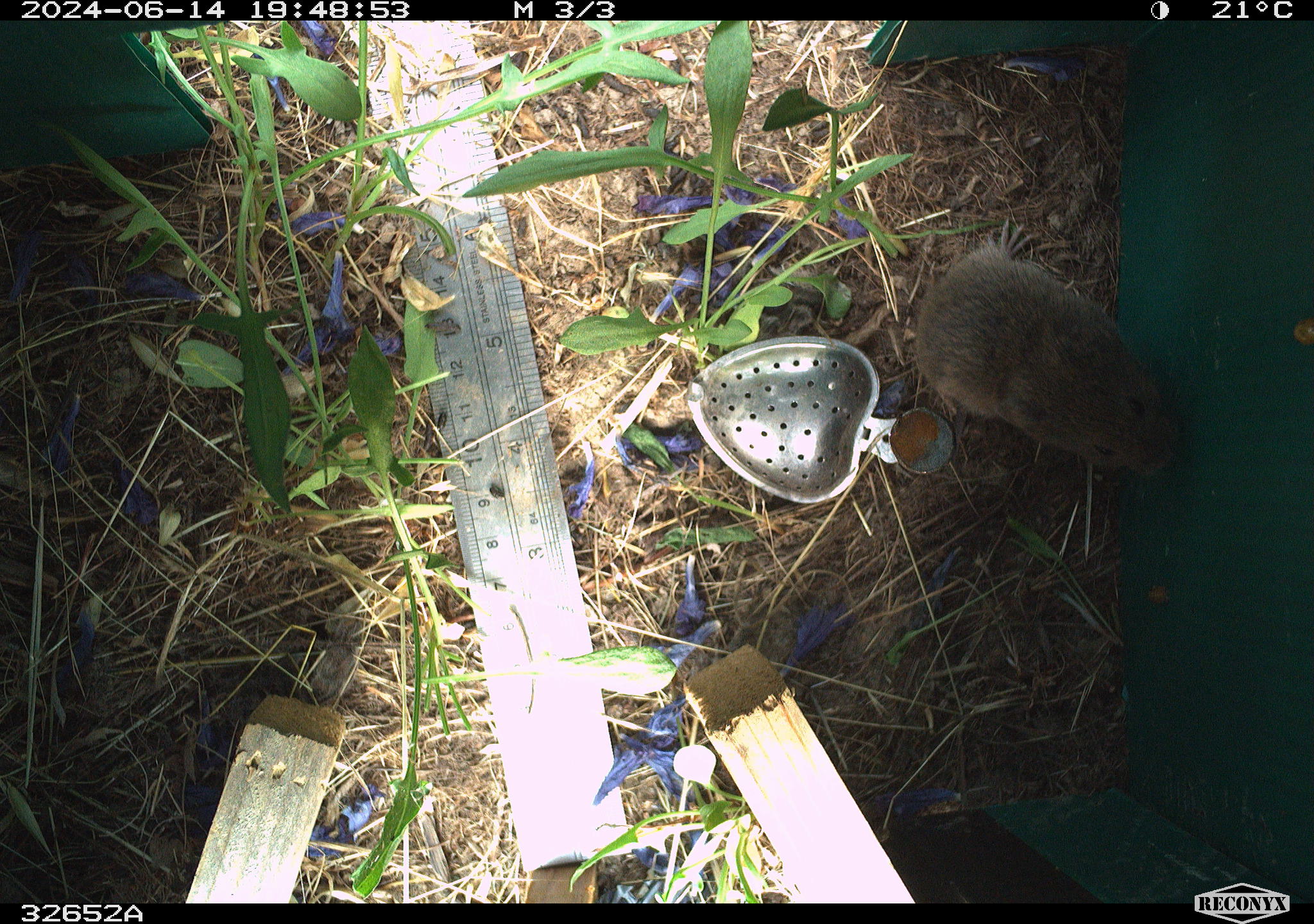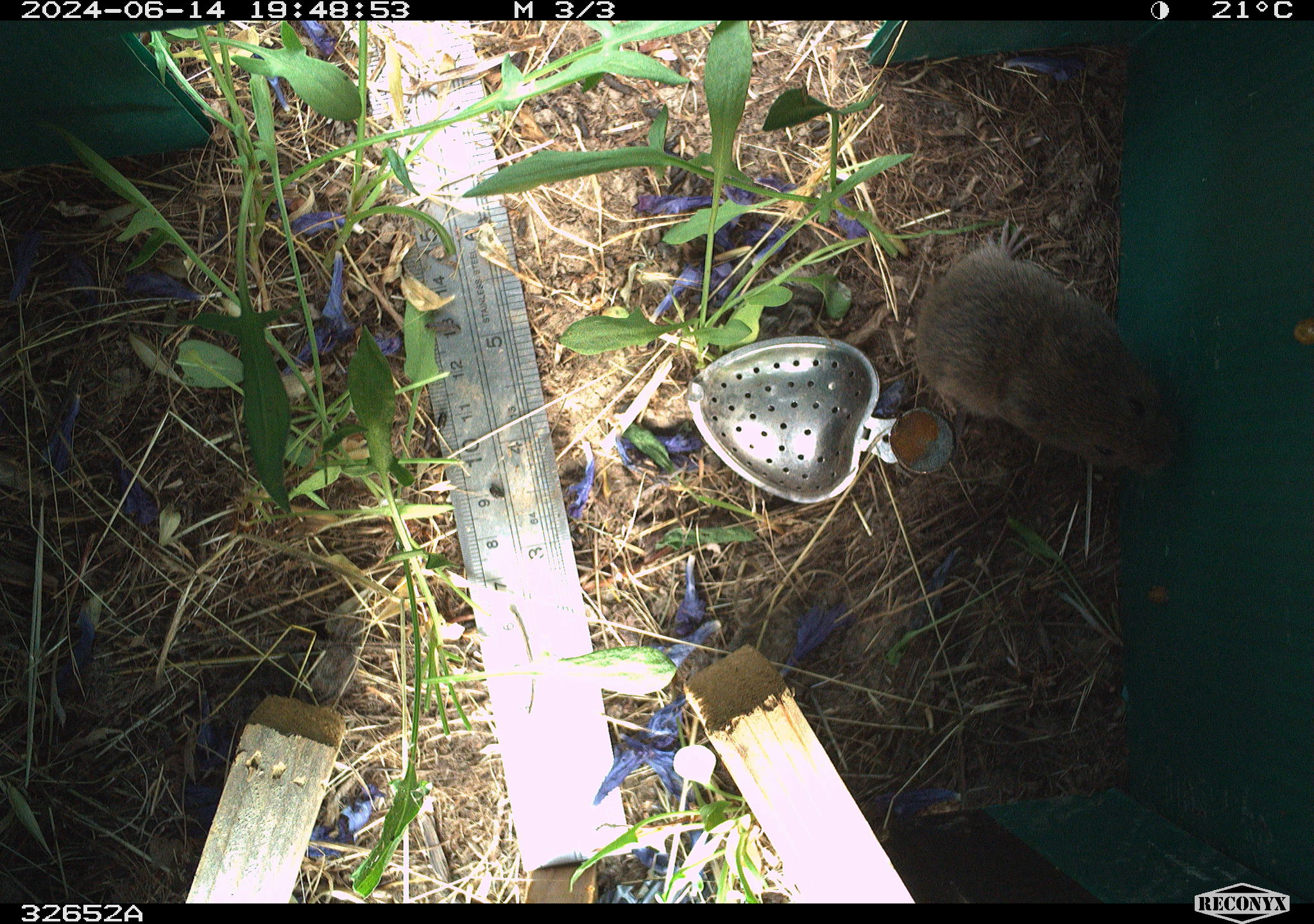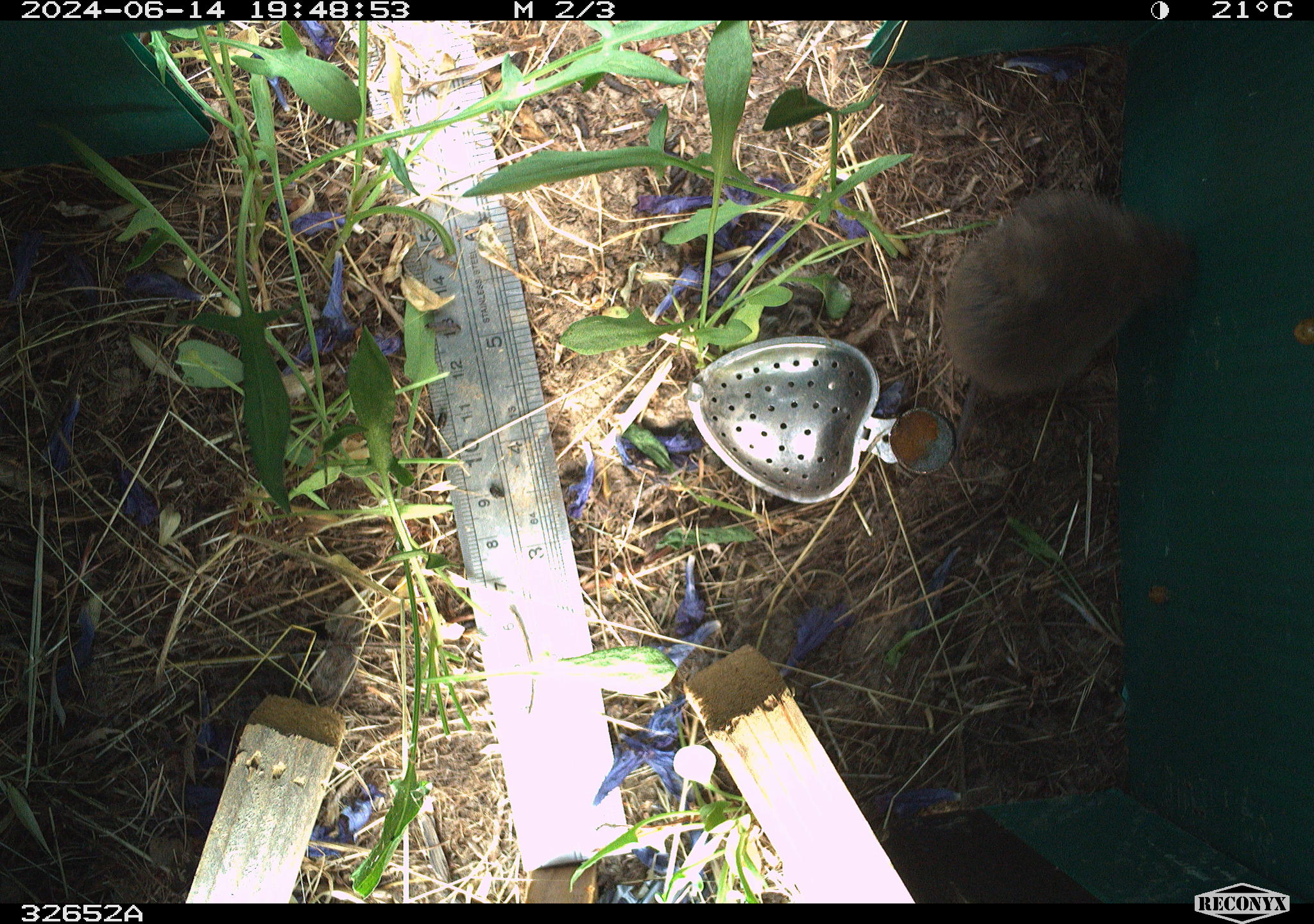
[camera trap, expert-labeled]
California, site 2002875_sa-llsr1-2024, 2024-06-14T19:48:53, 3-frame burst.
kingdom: Animalia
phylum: Chordata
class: Mammalia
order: Rodentia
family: Cricetidae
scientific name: Arvicolinae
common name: voles, lemmings, and muskrats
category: arvicolinae subfamily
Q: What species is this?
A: Arvicolinae subfamily (voles, lemmings, and muskrats) (Arvicolinae).